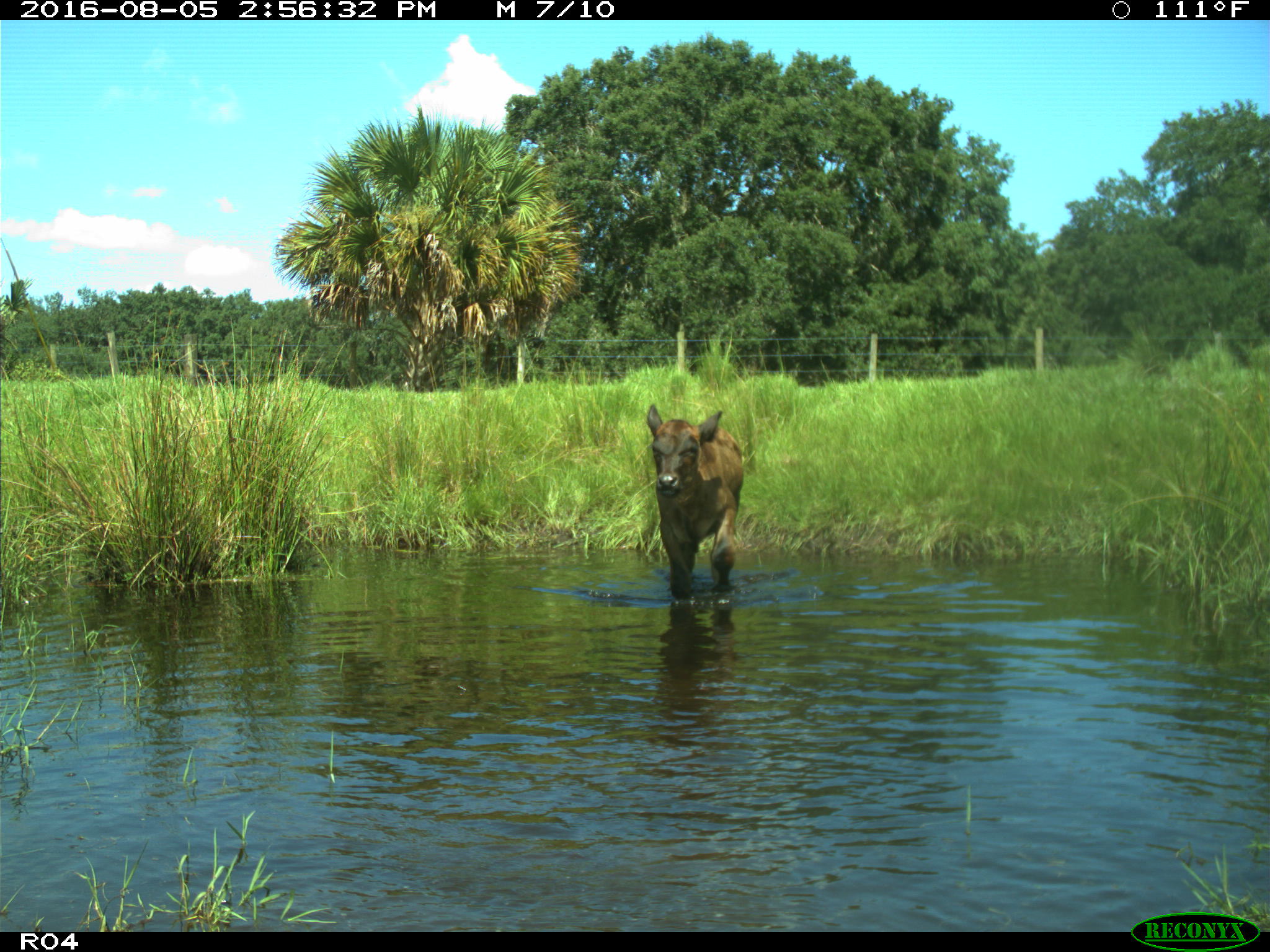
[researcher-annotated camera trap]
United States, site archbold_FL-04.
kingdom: Animalia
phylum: Chordata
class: Mammalia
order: Artiodactyla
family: Bovidae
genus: Bos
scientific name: Bos taurus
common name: domestic cow